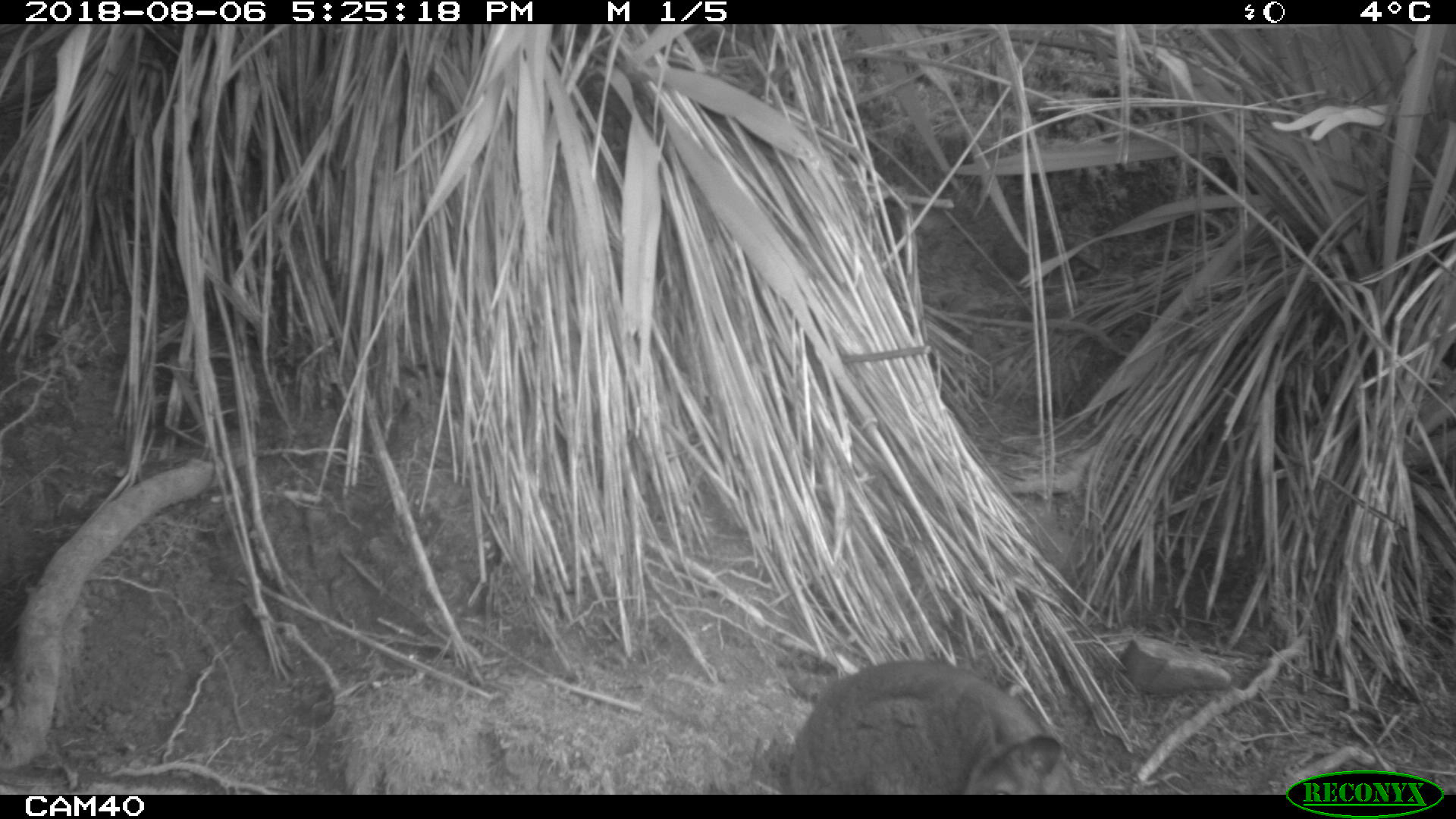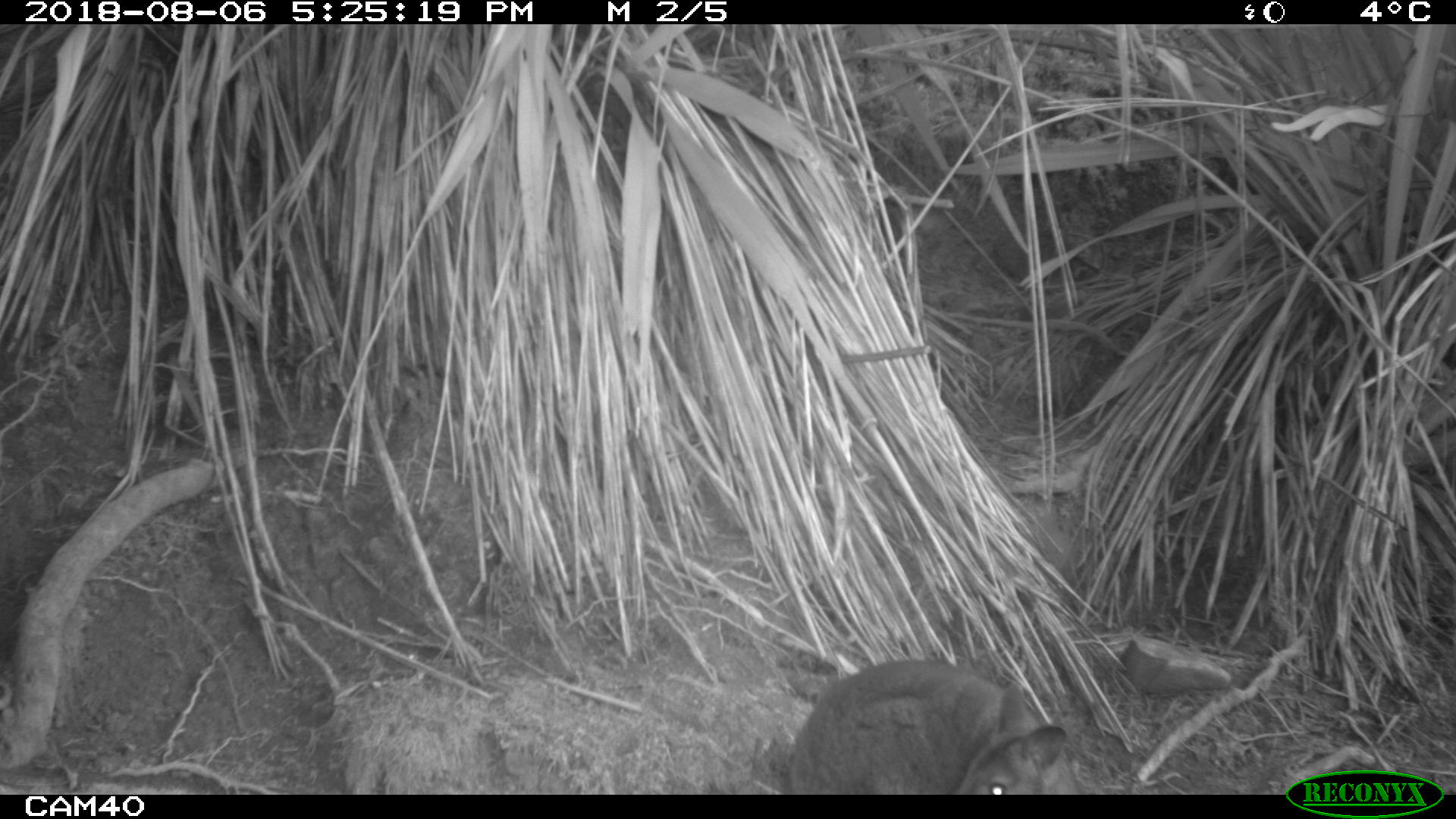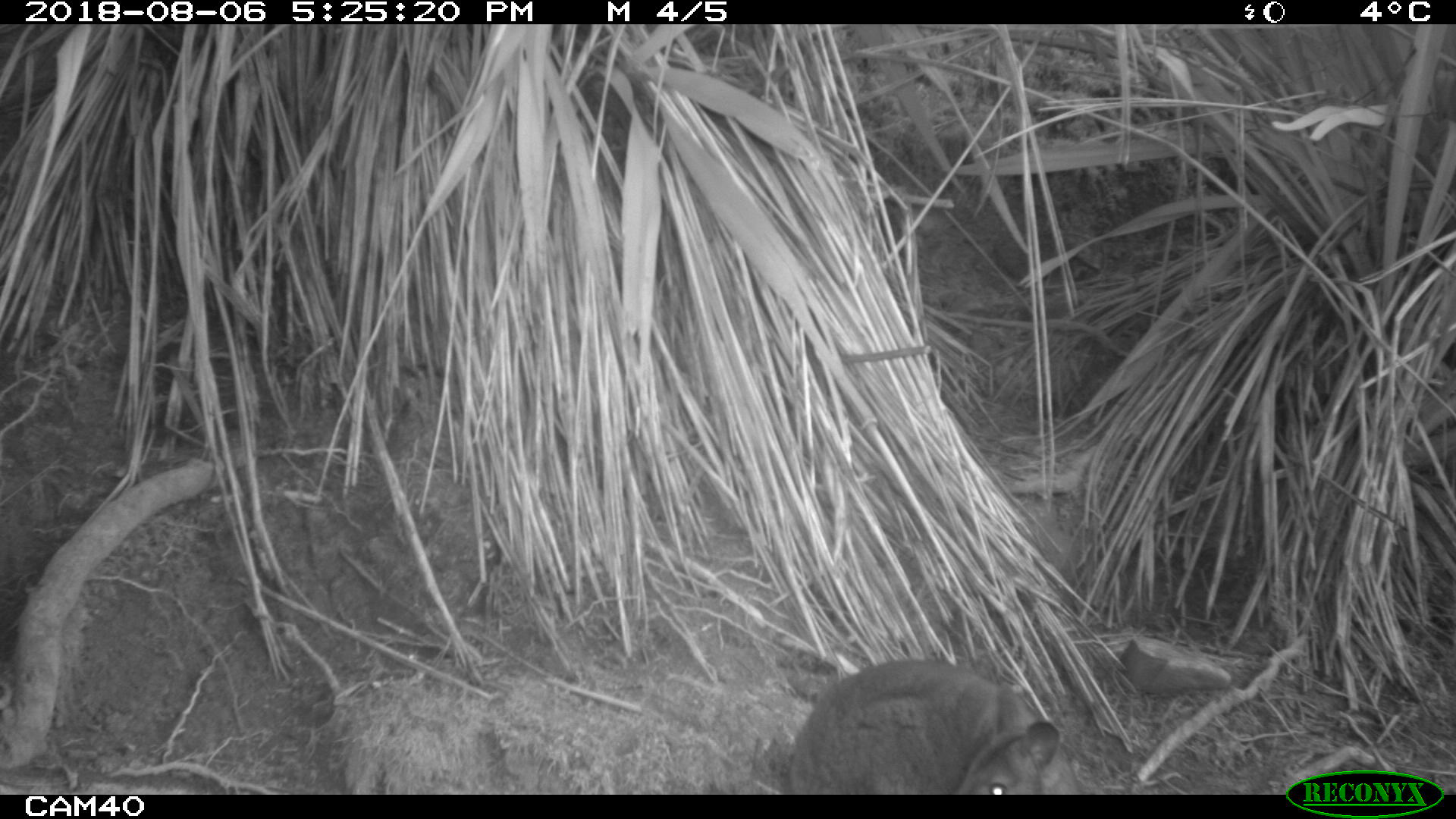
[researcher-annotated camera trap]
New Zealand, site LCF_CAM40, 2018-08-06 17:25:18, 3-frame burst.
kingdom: Animalia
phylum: Chordata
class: Mammalia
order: Diprotodontia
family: Macropodidae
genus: Notamacropus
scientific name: Notamacropus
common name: wallaby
Wallaby (Notamacropus).